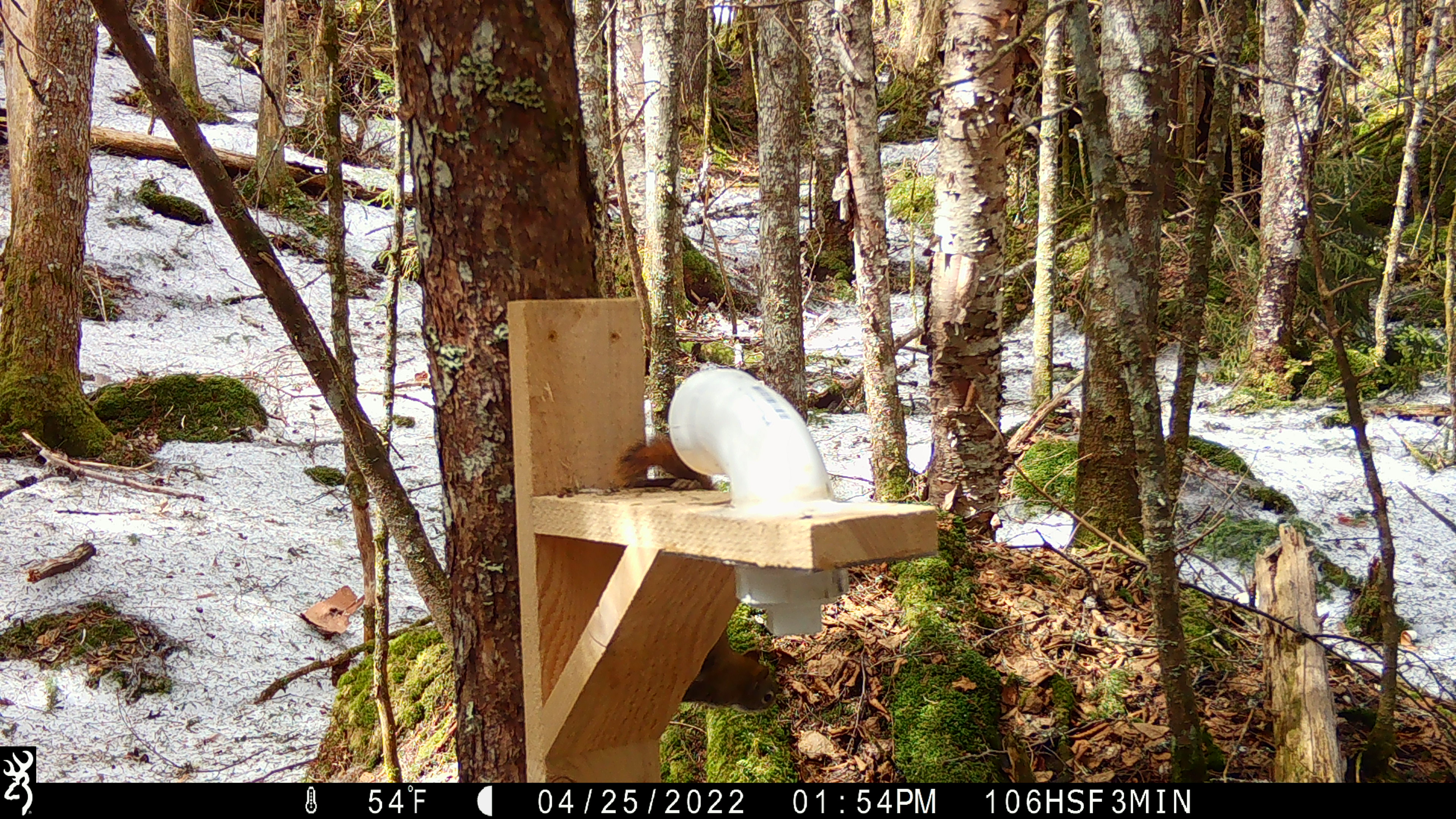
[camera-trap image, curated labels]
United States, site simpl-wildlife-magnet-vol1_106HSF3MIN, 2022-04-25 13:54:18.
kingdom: Animalia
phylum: Chordata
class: Mammalia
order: Rodentia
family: Sciuridae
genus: Tamiasciurus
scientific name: Tamiasciurus hudsonicus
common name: red squirrel